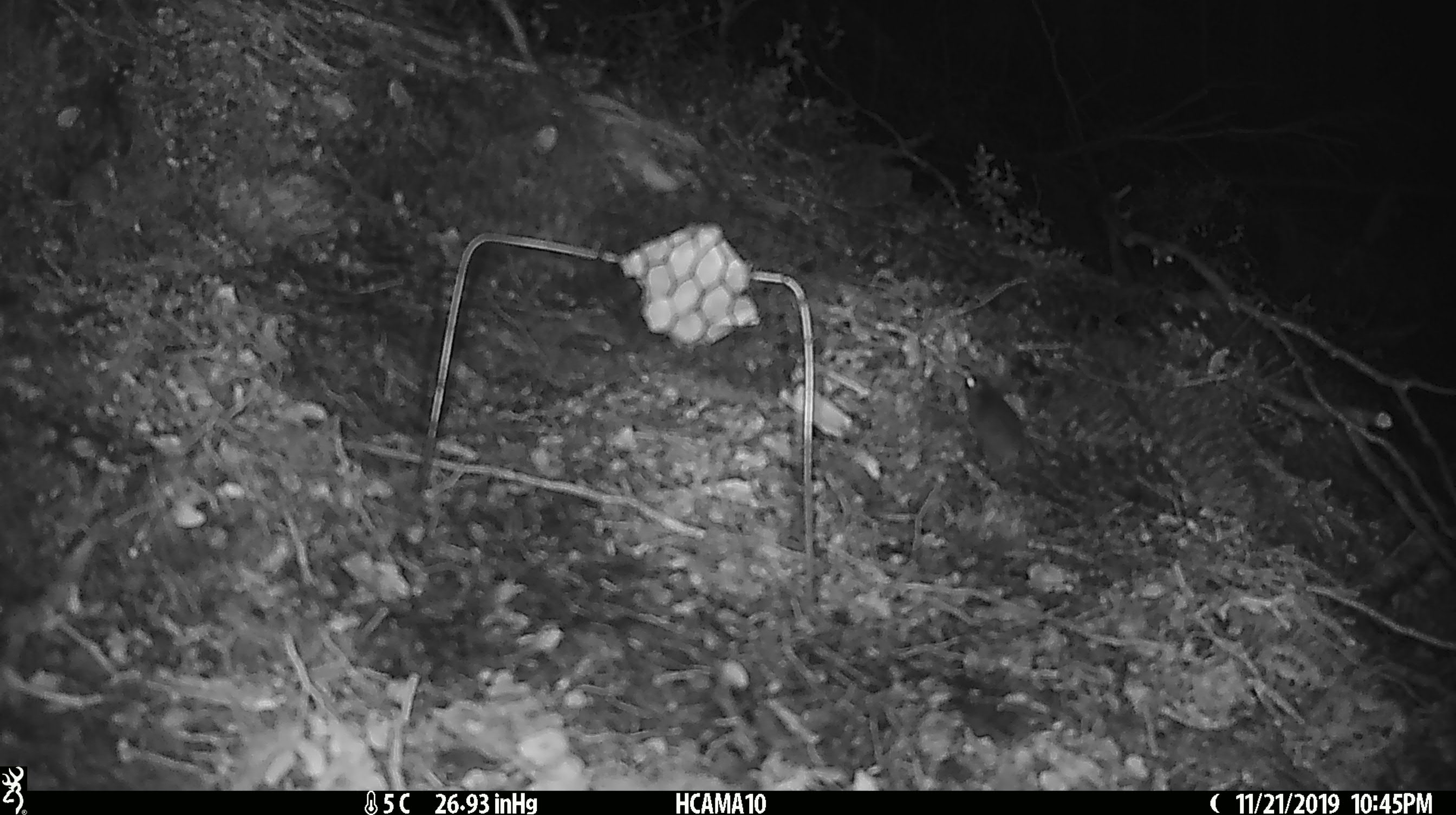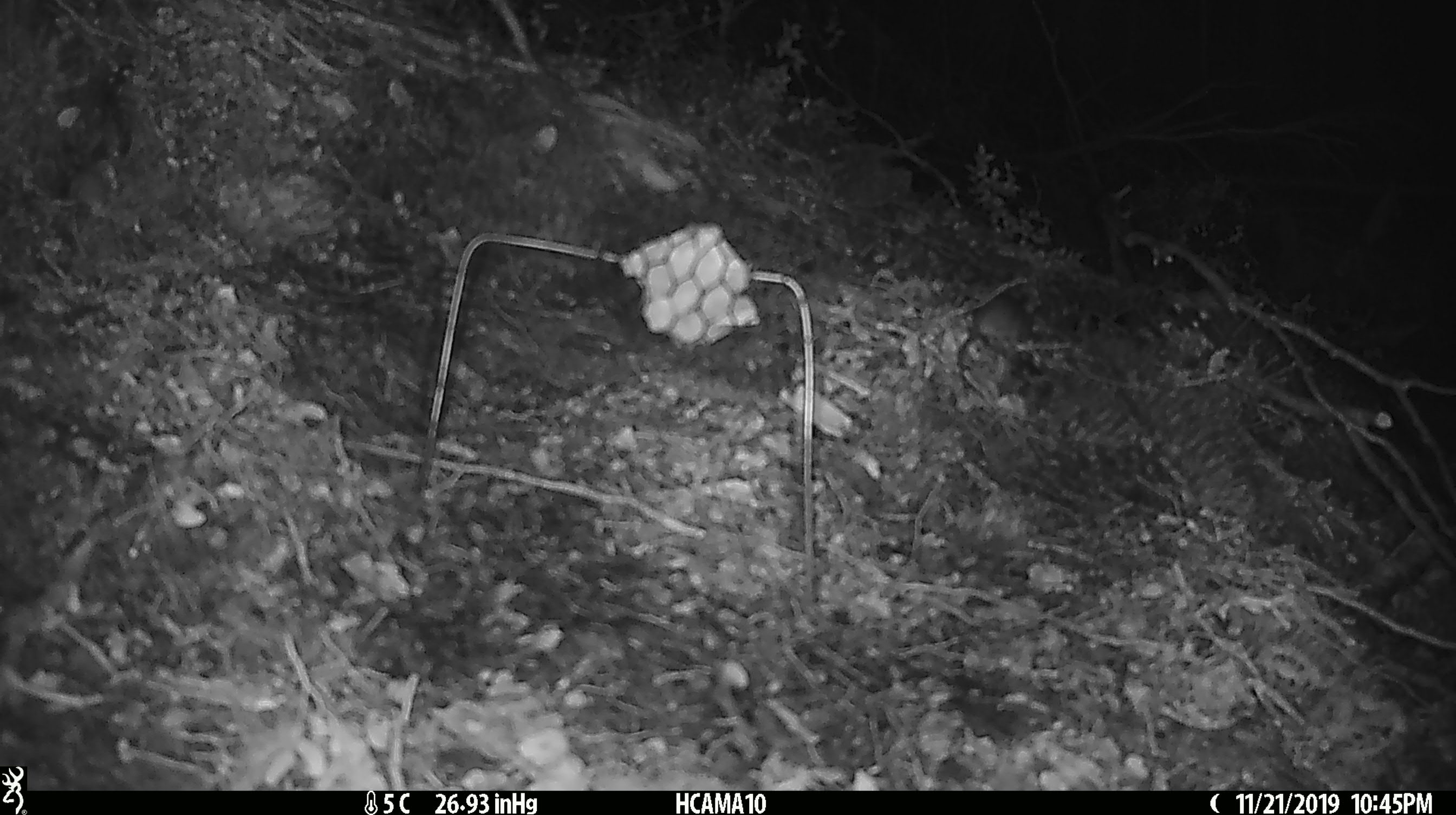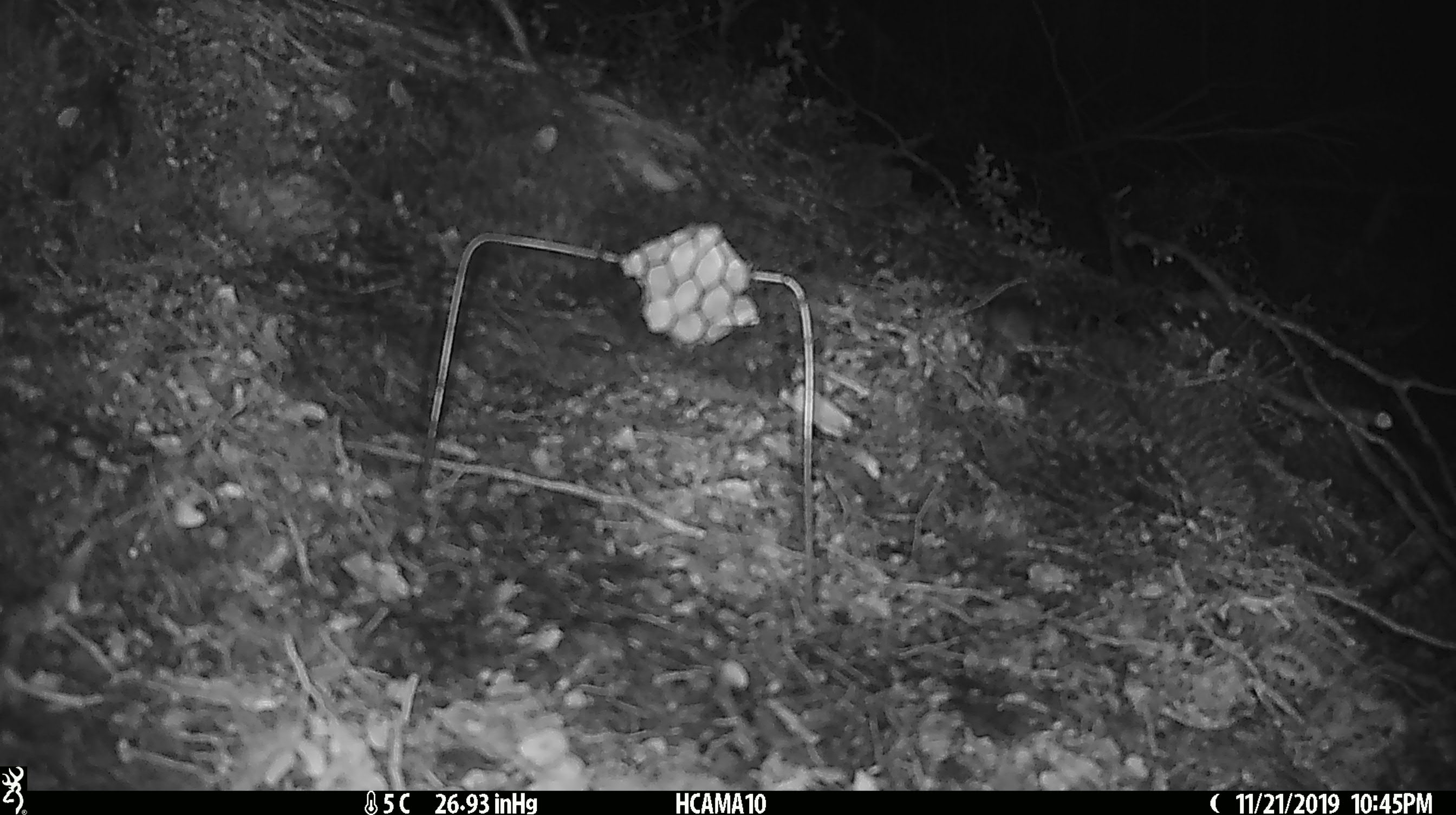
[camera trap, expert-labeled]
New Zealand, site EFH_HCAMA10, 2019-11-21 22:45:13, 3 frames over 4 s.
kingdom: Animalia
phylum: Chordata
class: Mammalia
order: Rodentia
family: Muridae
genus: Mus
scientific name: Mus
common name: mouse